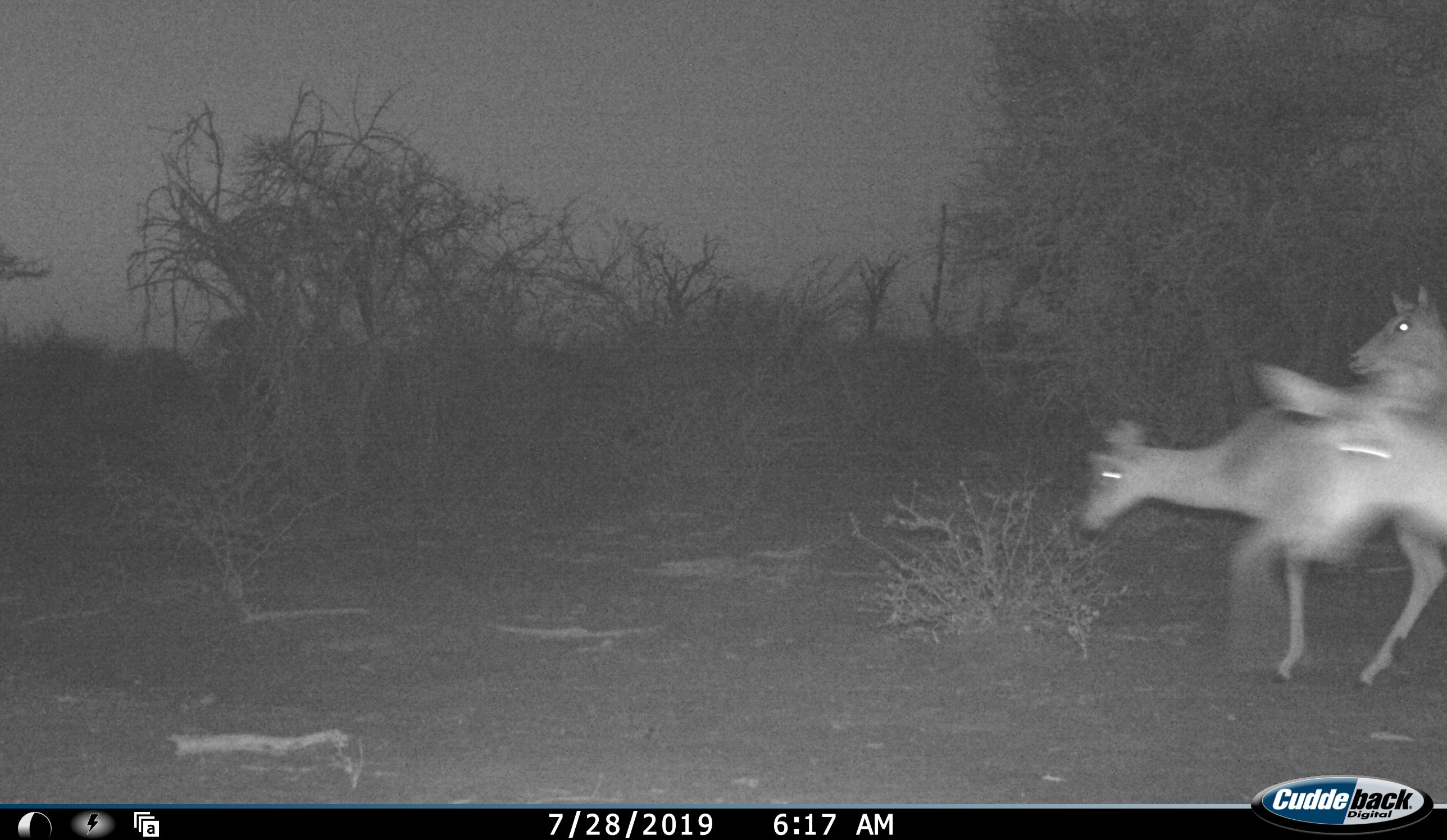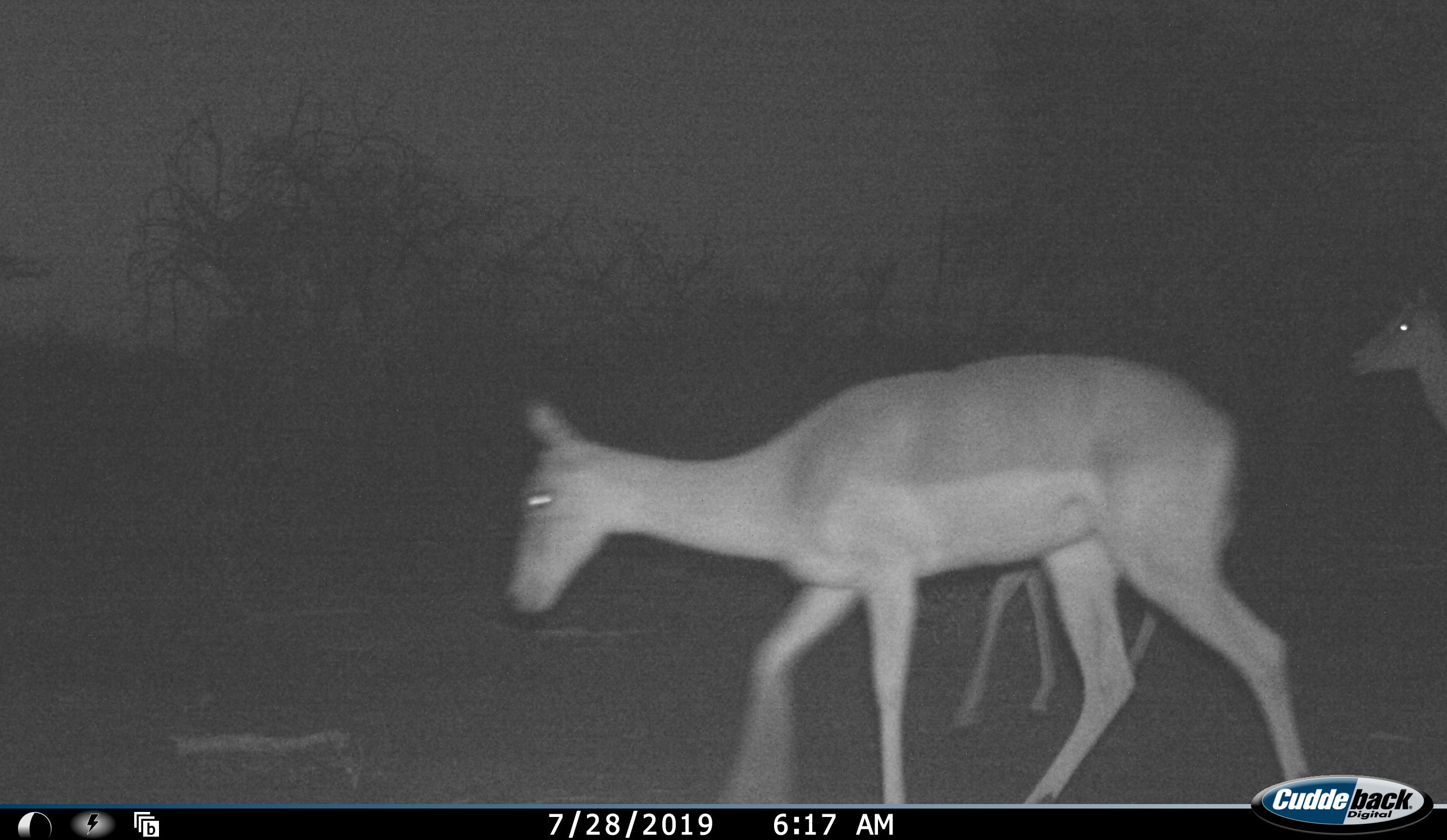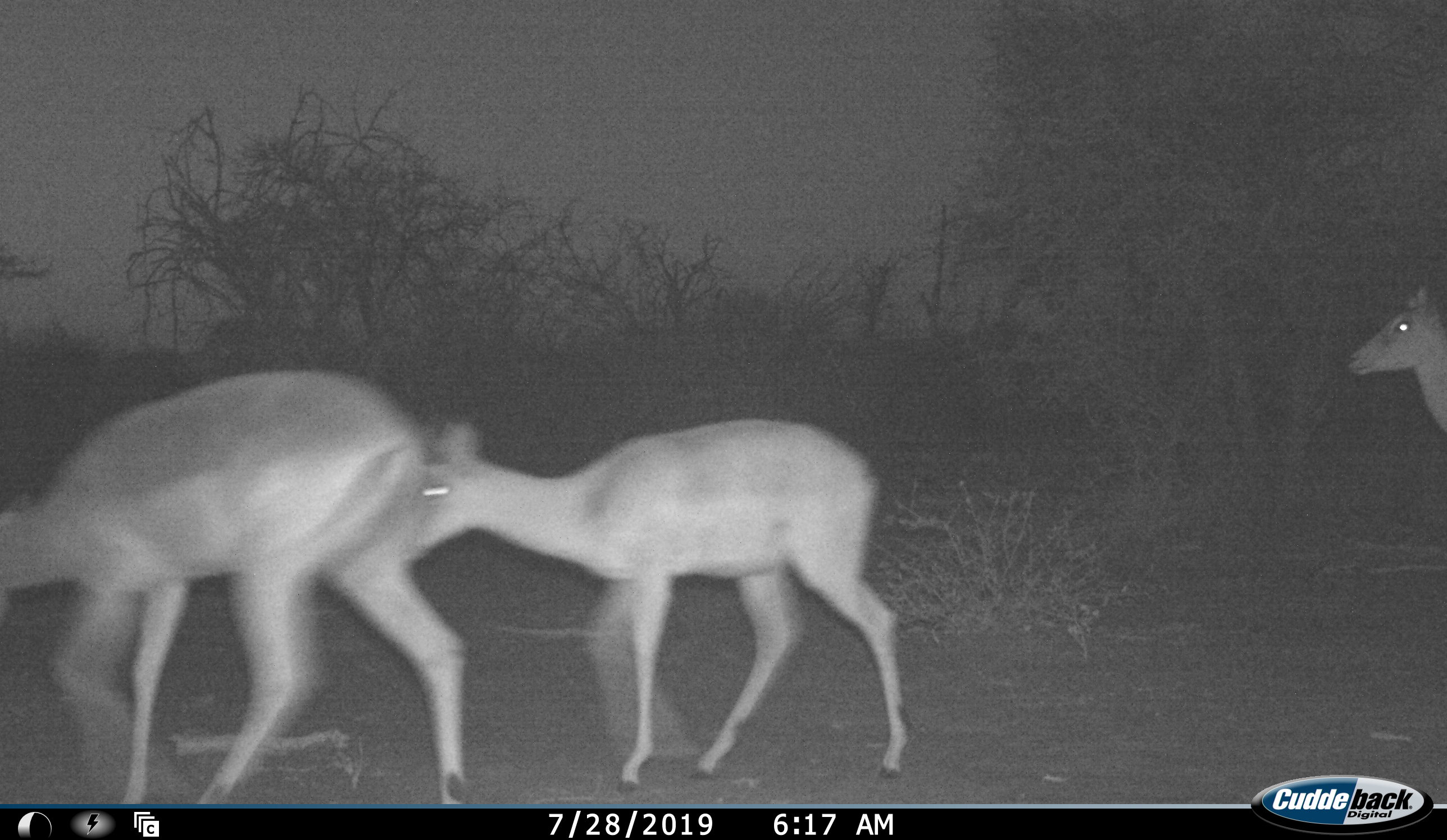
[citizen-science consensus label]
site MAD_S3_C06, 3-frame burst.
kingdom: Animalia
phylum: Chordata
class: Mammalia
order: Artiodactyla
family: Bovidae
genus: Aepyceros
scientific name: Aepyceros melampus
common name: impala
Impala (Aepyceros melampus), count 3. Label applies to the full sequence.